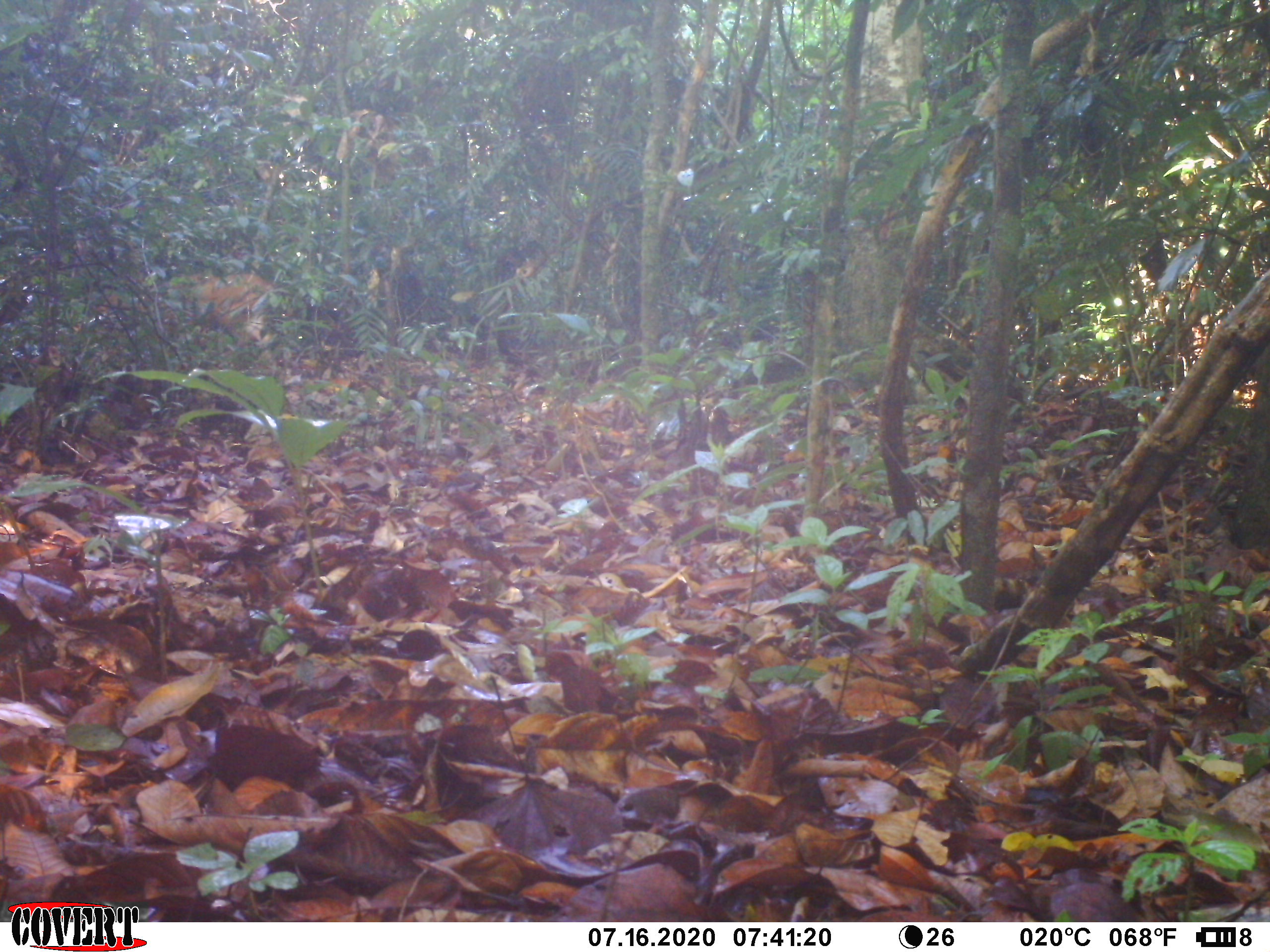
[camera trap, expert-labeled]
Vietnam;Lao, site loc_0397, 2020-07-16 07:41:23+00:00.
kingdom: Animalia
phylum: Chordata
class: Mammalia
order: Artiodactyla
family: Cervidae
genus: Muntiacus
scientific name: Muntiacus vuquangensis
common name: large-antlered muntjac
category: large antlered muntjac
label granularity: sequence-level